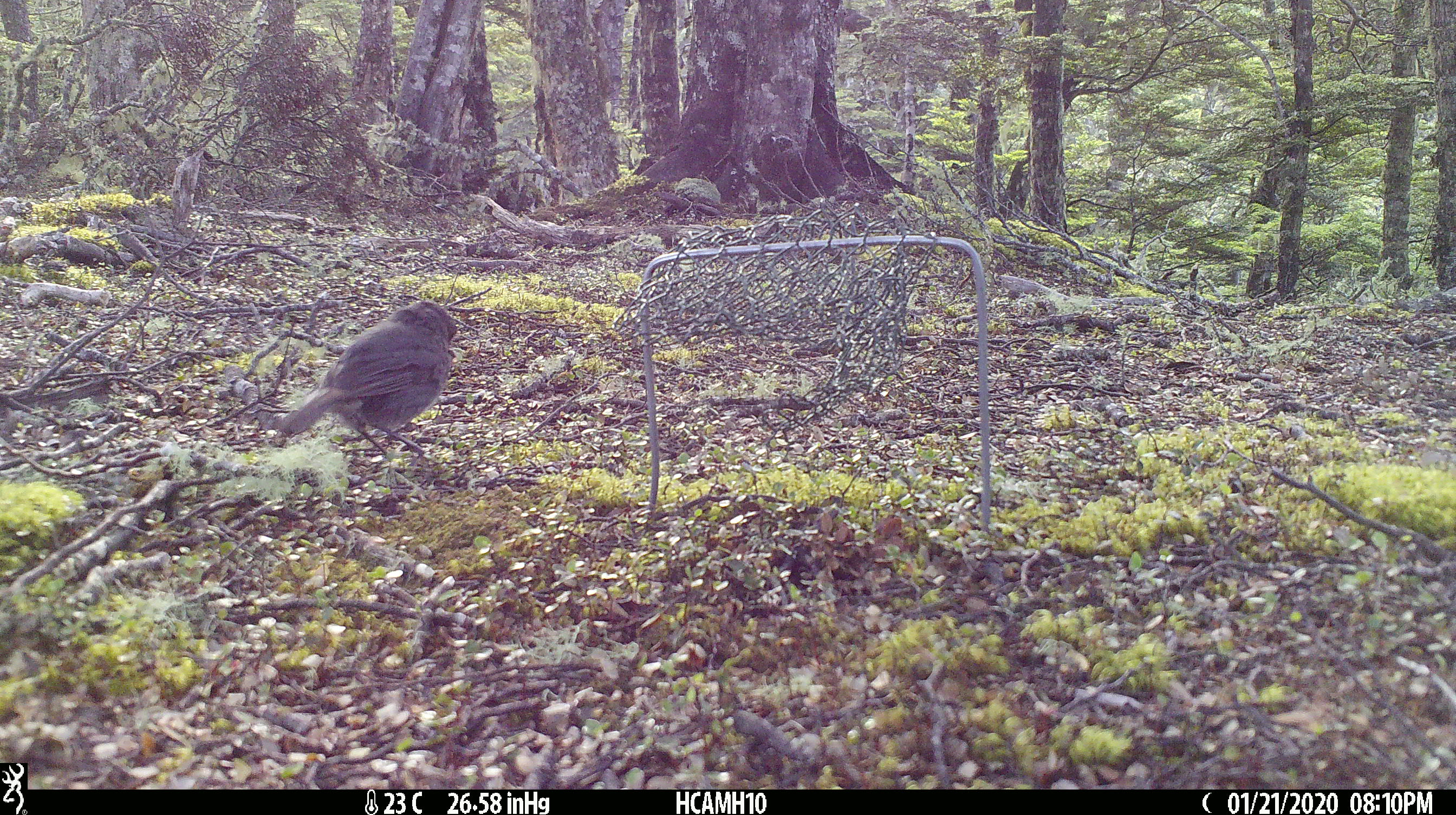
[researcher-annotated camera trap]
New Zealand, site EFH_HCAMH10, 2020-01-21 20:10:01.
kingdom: Animalia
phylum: Chordata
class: Aves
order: Passeriformes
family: Petroicidae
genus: Petroica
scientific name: Petroica australis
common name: new zealand robin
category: robin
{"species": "robin (new zealand robin) (Petroica australis)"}